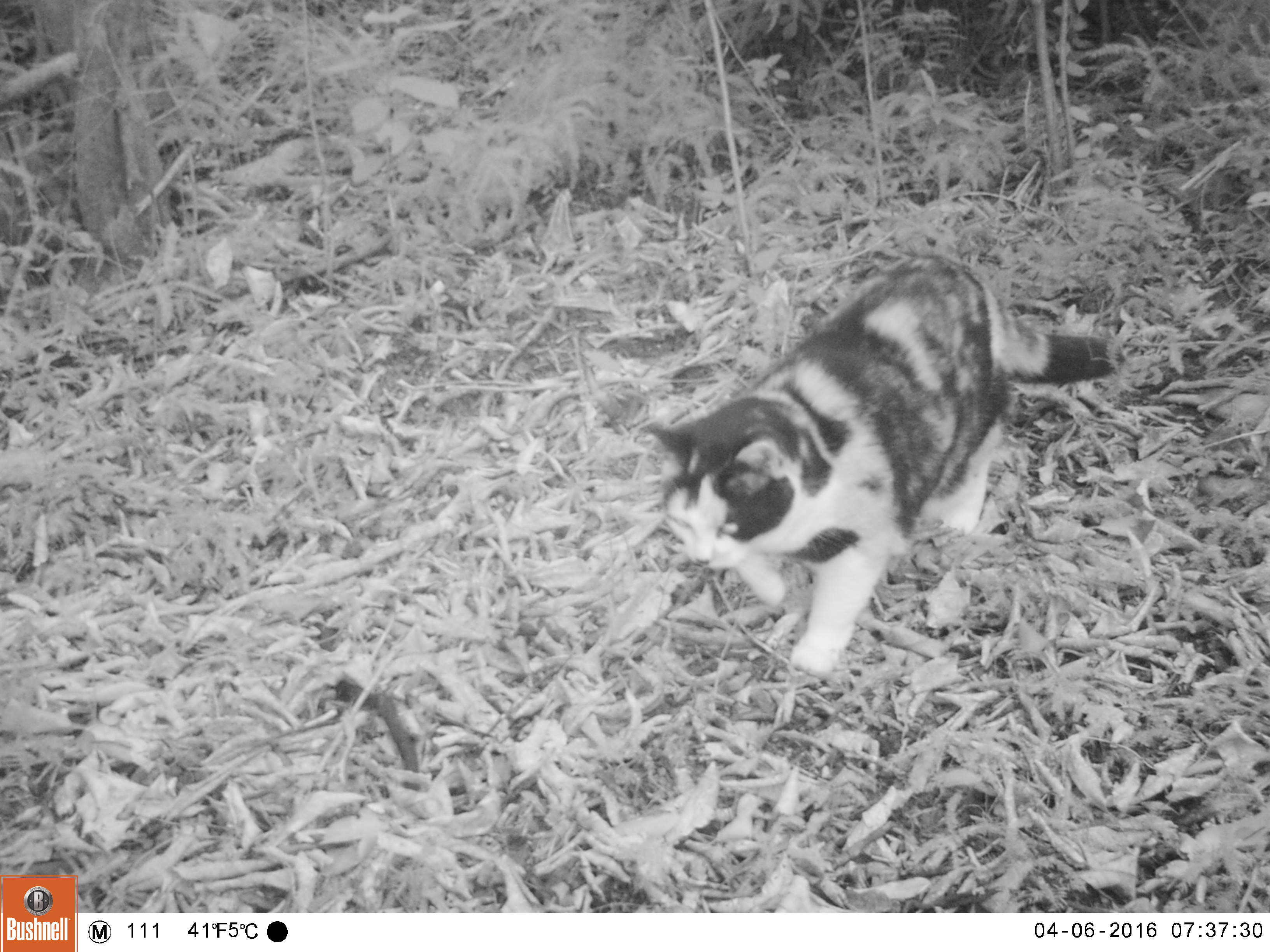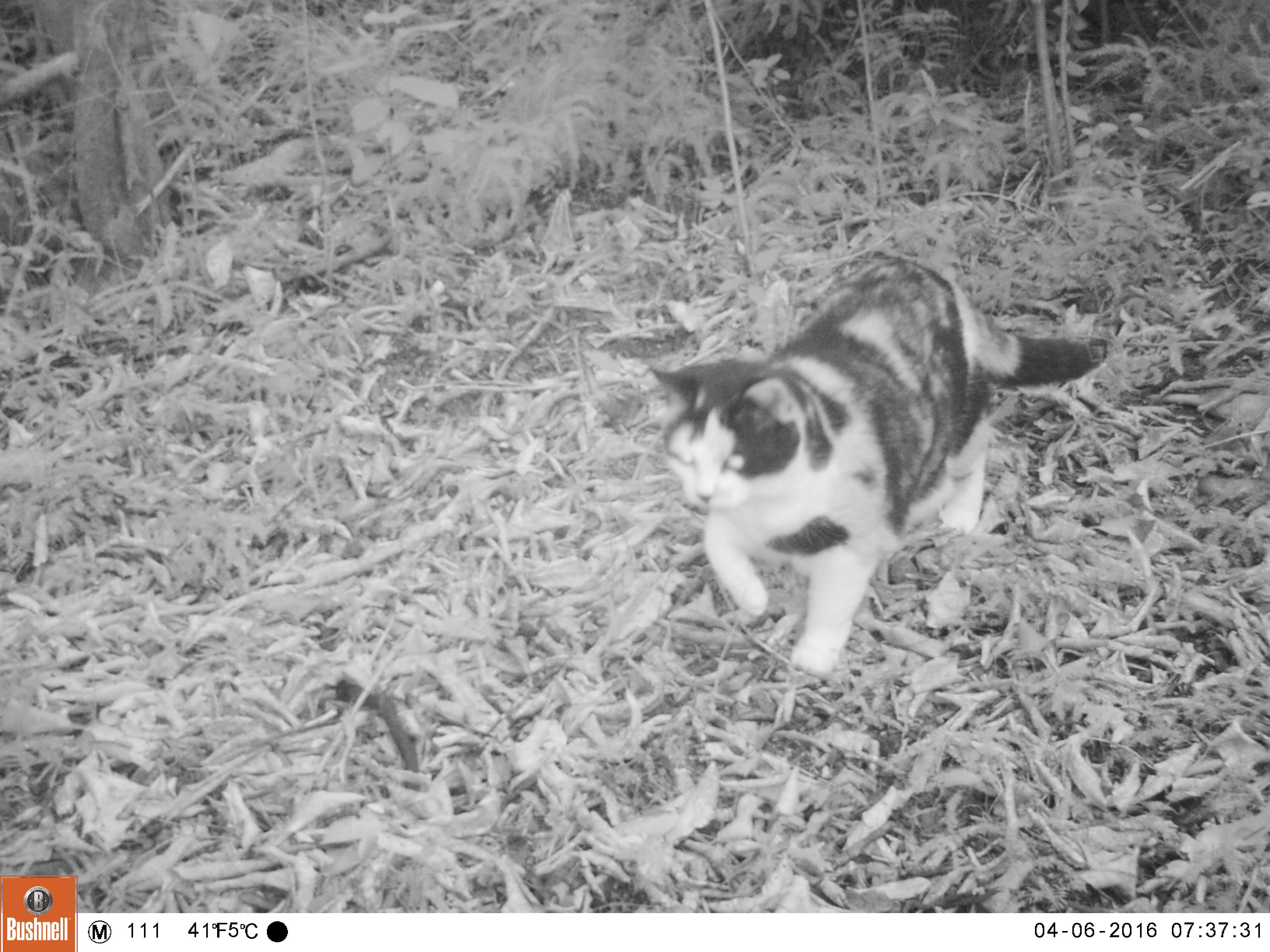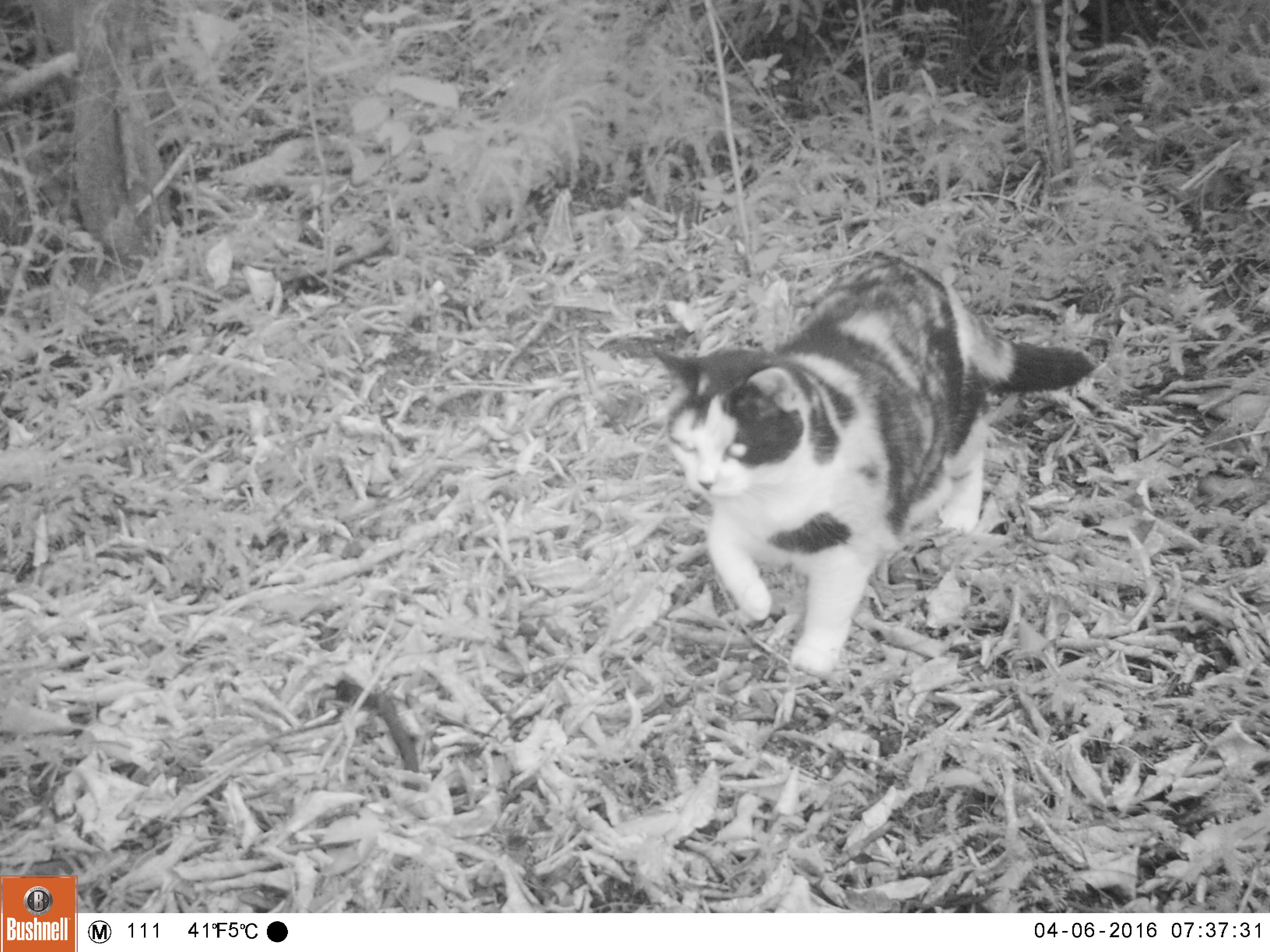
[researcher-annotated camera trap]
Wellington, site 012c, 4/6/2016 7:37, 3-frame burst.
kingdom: Animalia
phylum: Chordata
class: Mammalia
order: Carnivora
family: Felidae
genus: Felis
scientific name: Felis catus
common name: cat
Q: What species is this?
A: Cat (Felis catus).